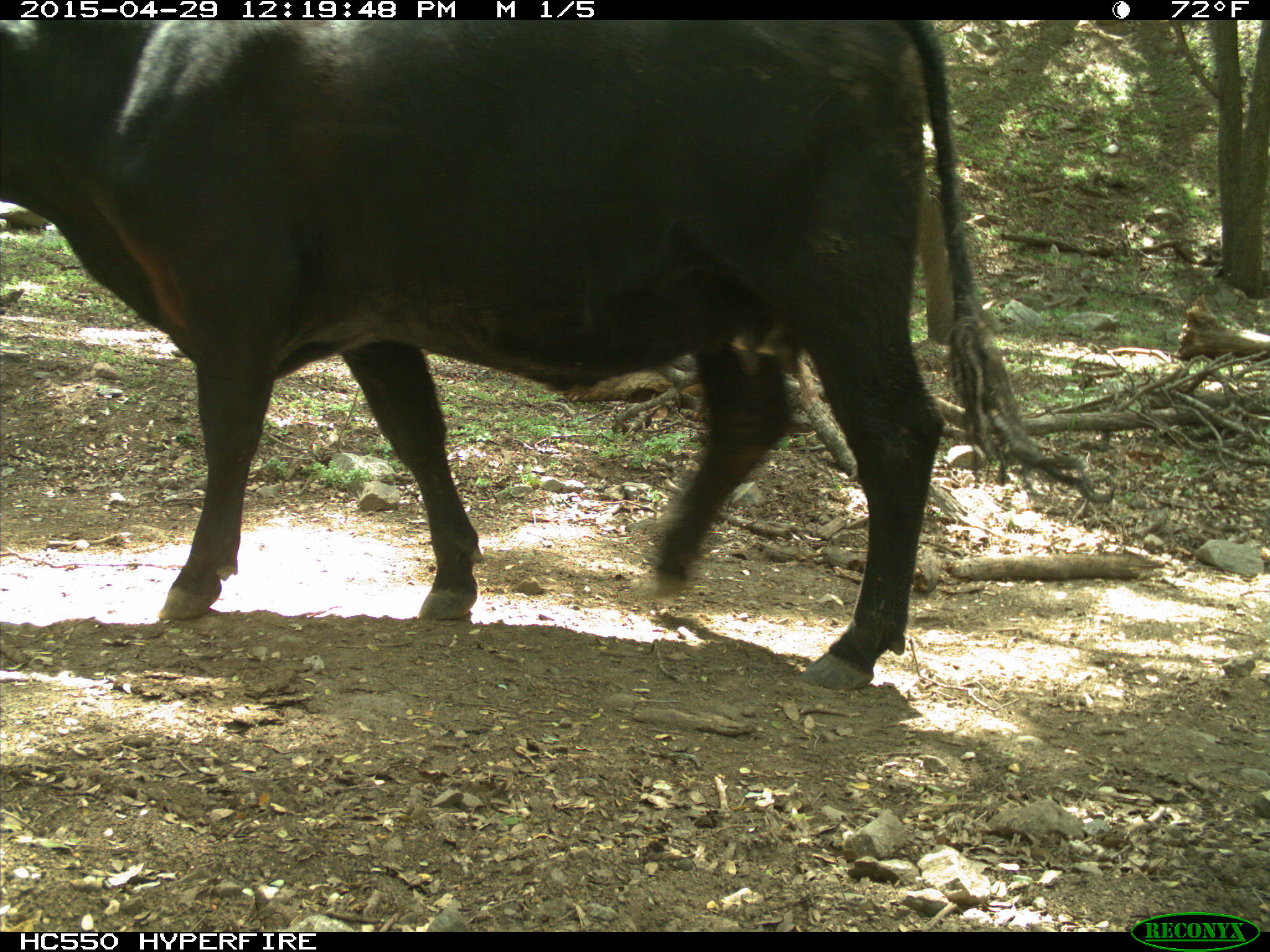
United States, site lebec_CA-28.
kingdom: Animalia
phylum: Chordata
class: Mammalia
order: Artiodactyla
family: Bovidae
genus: Bos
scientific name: Bos taurus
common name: domestic cow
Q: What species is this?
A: Bos taurus (domestic cow).